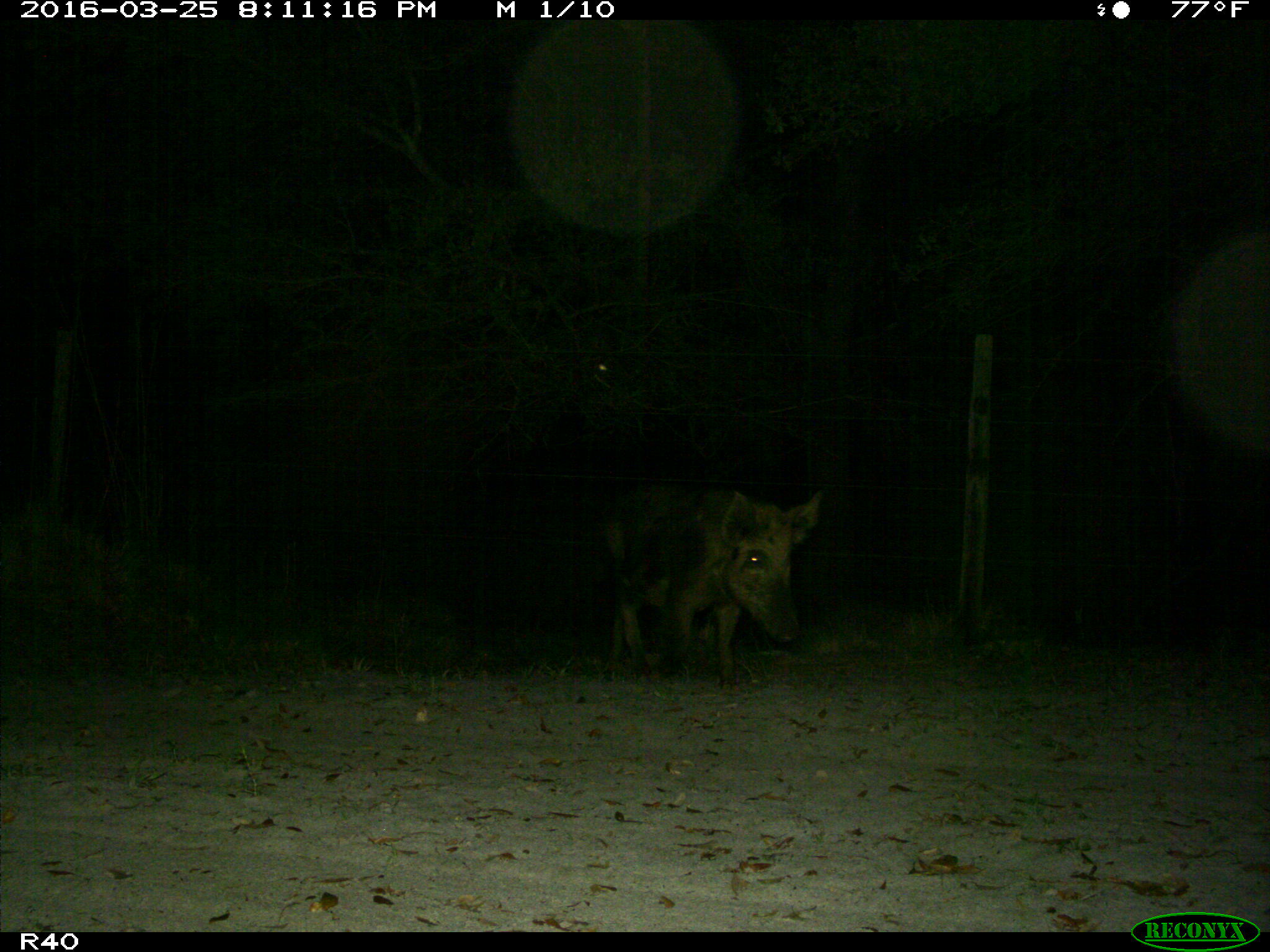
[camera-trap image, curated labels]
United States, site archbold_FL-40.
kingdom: Animalia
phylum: Chordata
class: Mammalia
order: Artiodactyla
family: Suidae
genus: Sus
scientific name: Sus scrofa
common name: wild boar